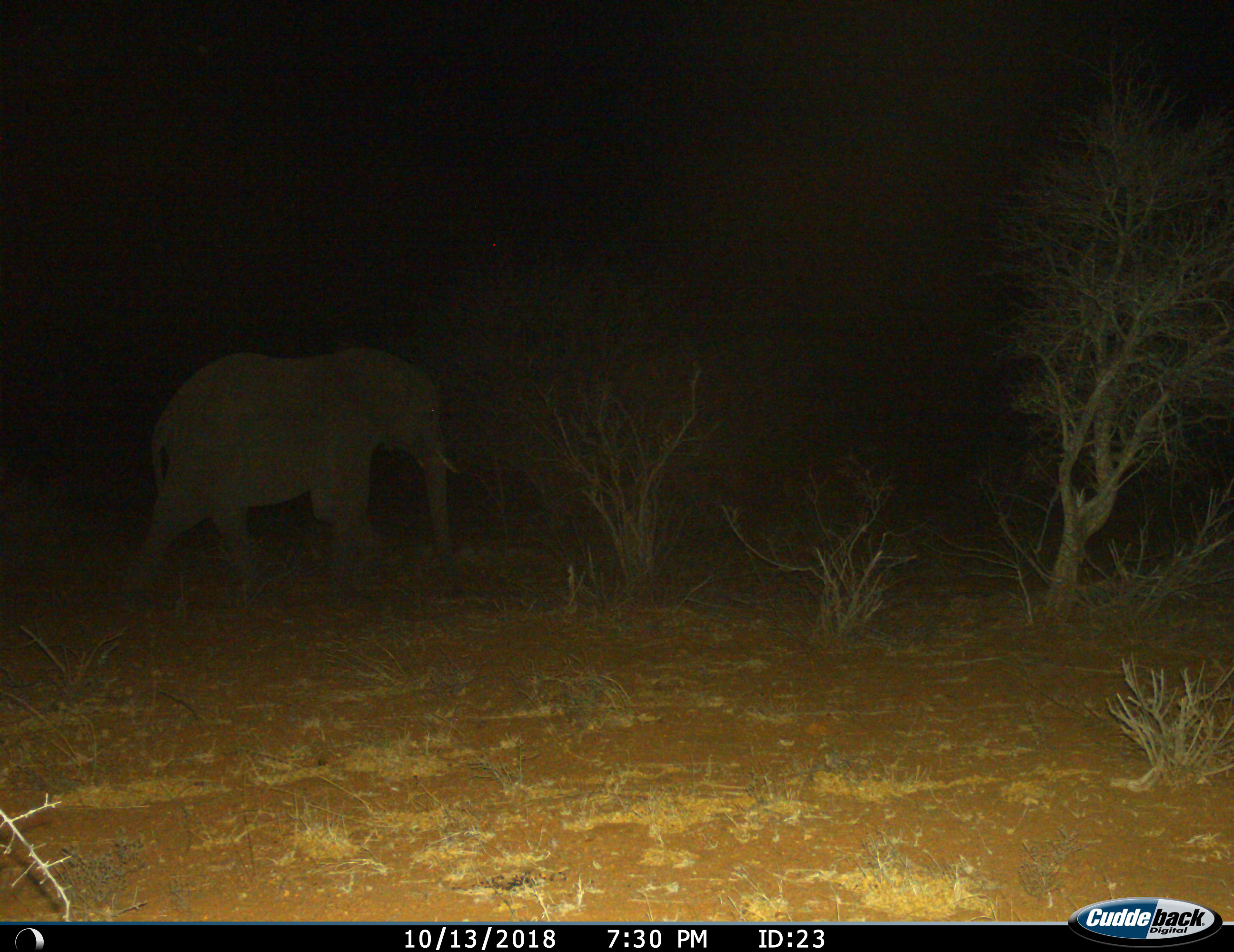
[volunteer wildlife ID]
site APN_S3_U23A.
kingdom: Animalia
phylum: Chordata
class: Mammalia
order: Proboscidea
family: Elephantidae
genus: Loxodonta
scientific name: Loxodonta africana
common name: african bush elephant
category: elephant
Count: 1.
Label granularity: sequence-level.